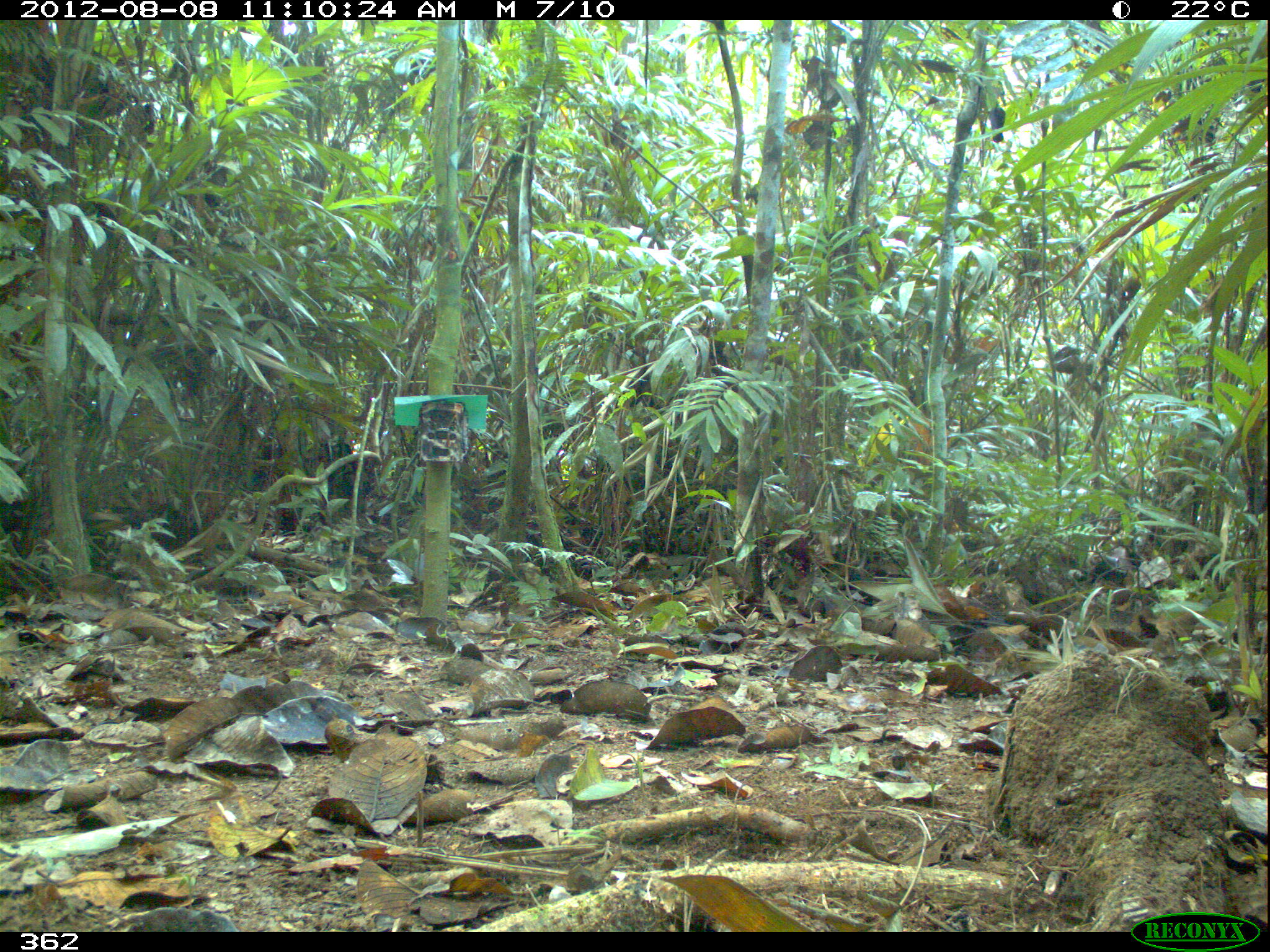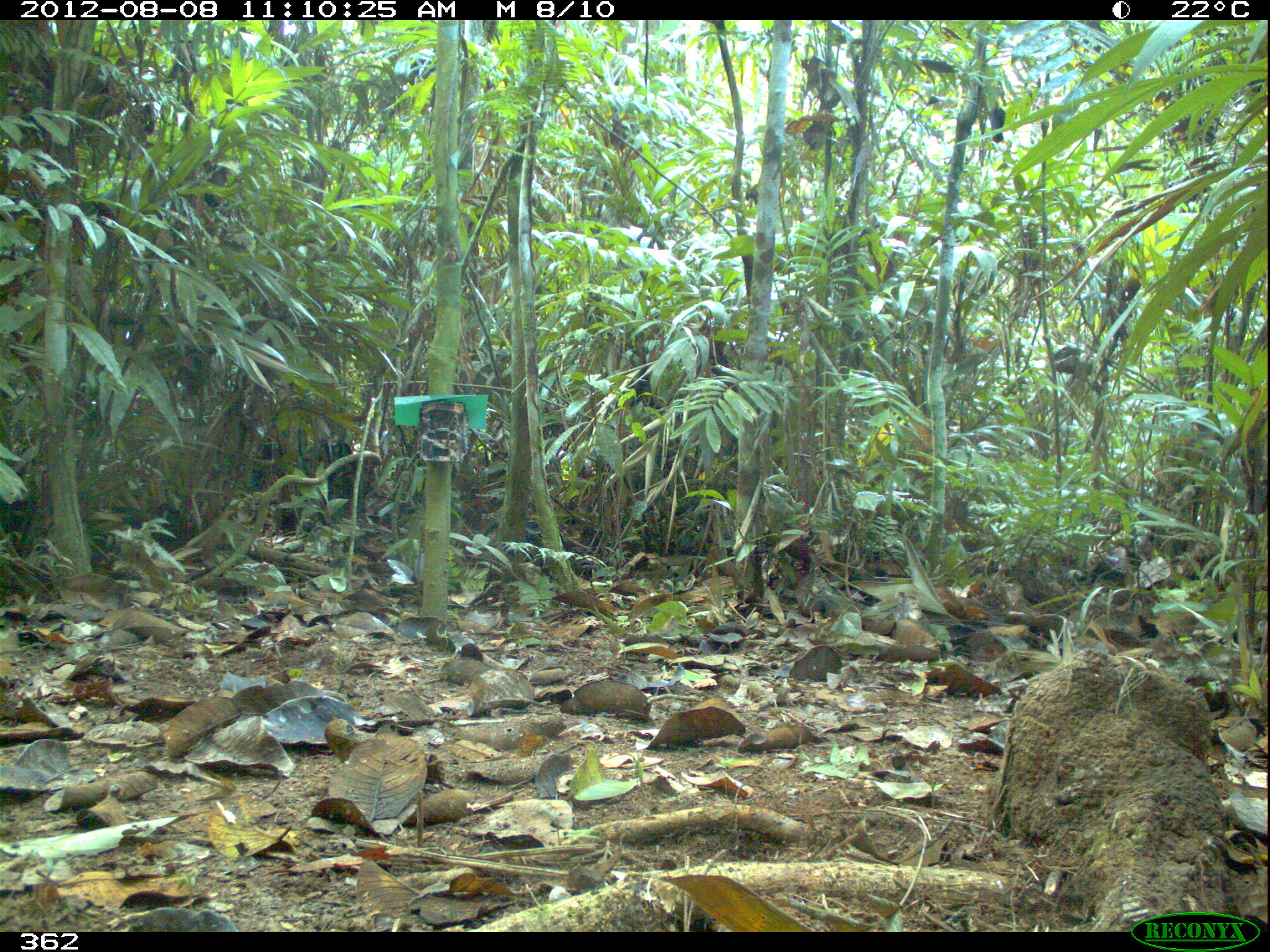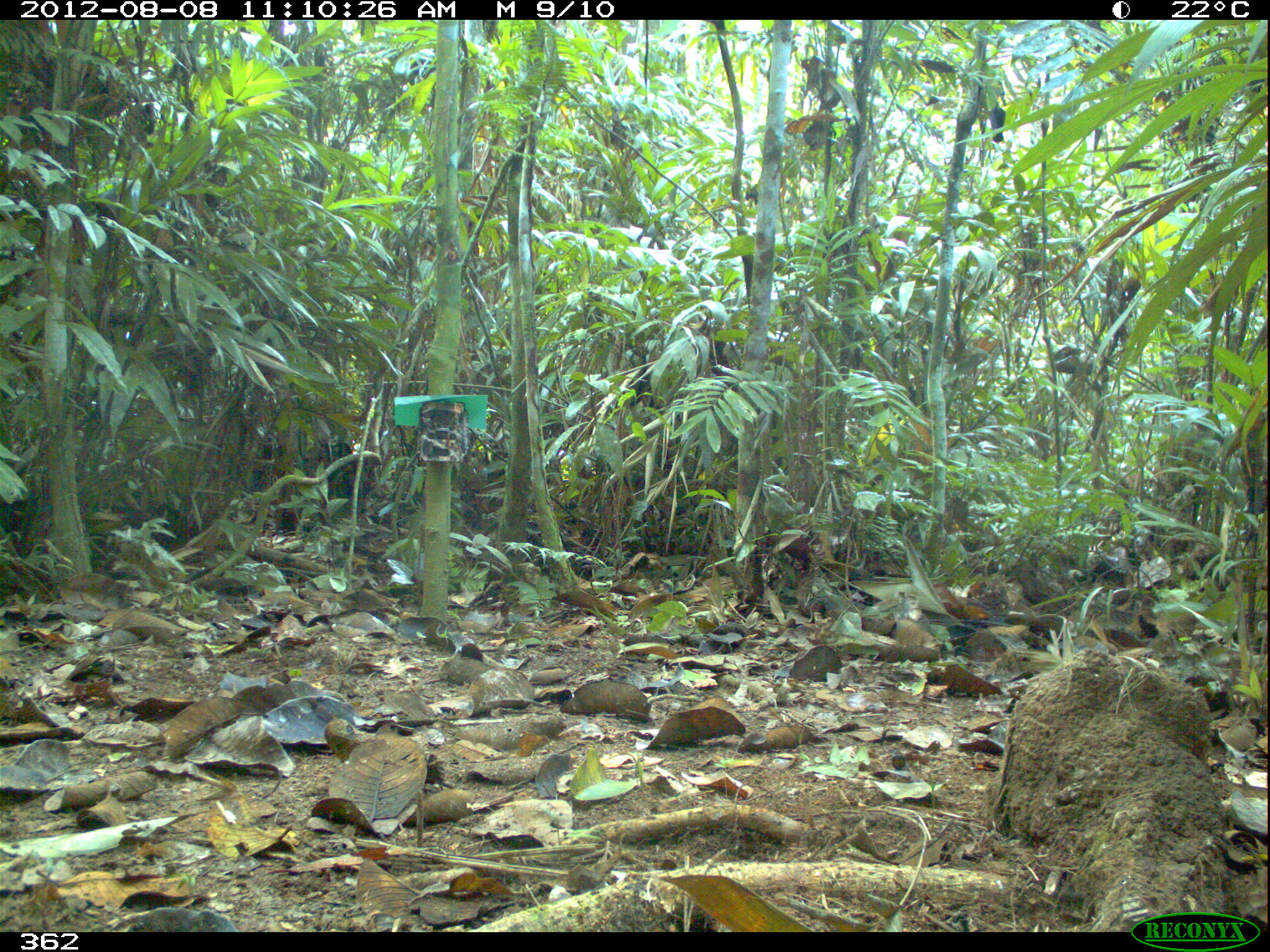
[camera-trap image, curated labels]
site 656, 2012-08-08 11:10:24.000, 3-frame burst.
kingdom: Animalia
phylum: Chordata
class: Mammalia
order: Artiodactyla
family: Tayassuidae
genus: Tayassu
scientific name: Tayassu pecari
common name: white-lipped peccary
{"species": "Tayassu pecari (white-lipped peccary)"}